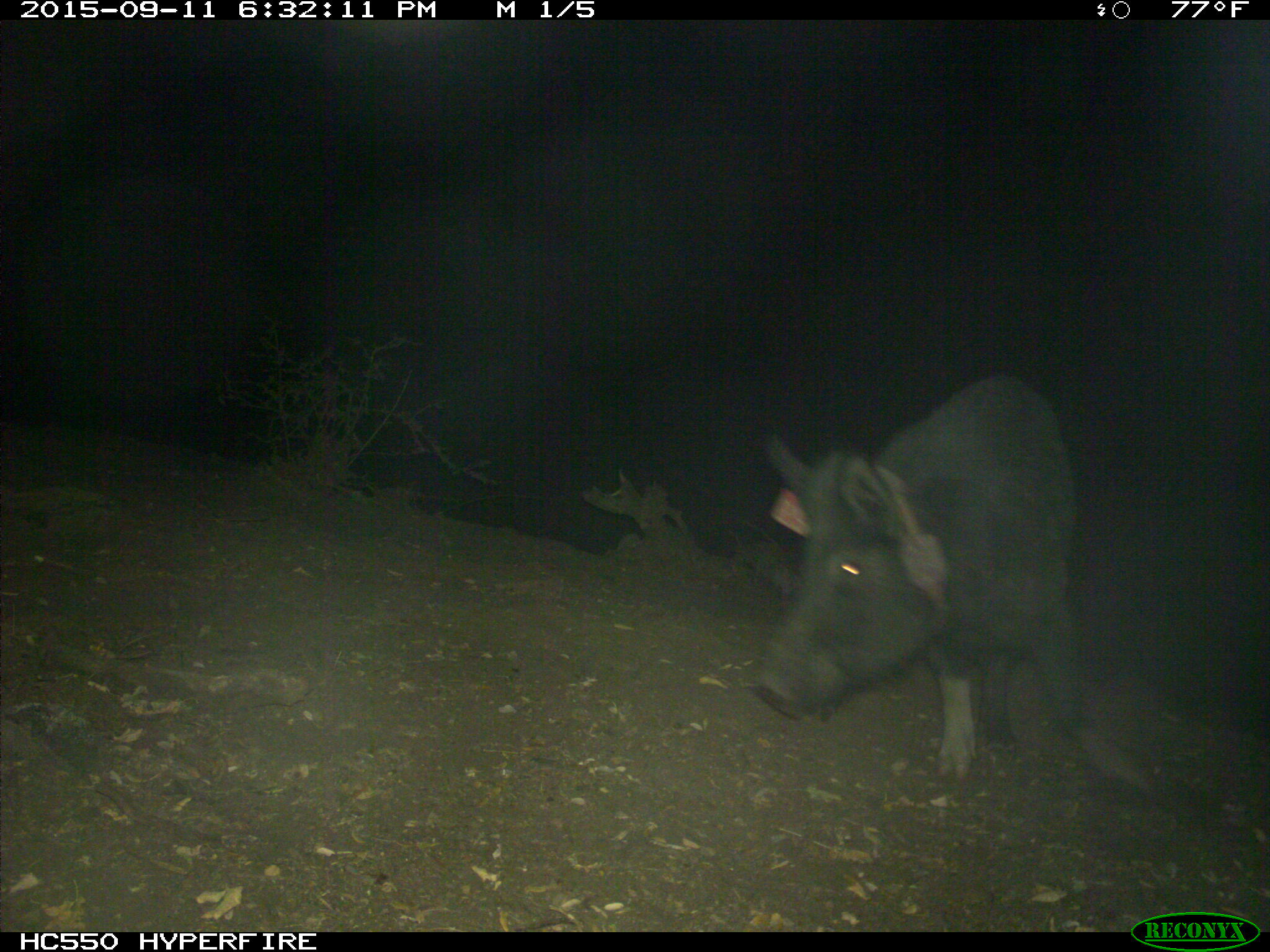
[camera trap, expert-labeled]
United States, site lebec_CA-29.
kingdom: Animalia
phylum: Chordata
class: Mammalia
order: Artiodactyla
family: Suidae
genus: Sus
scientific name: Sus scrofa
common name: wild boar